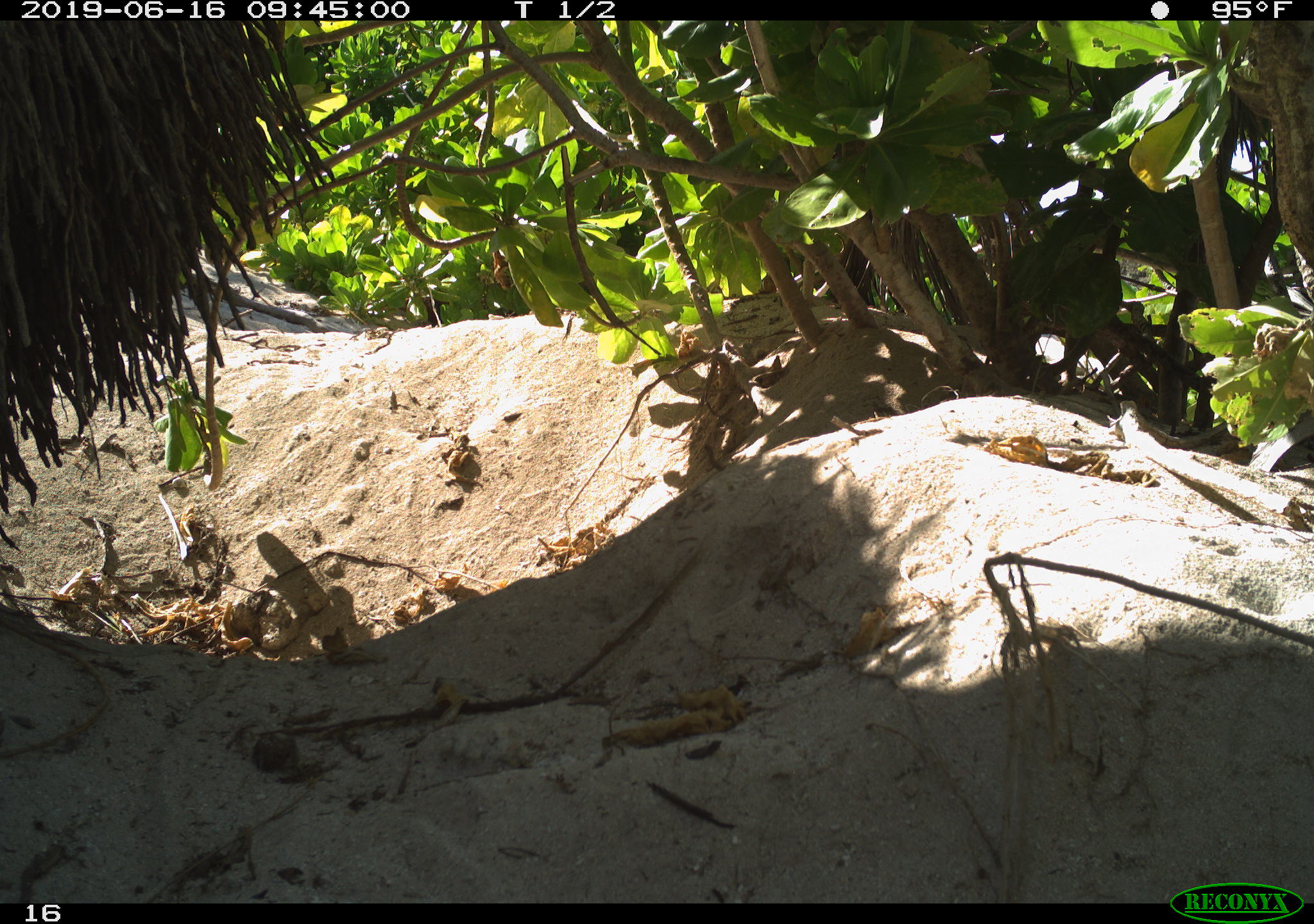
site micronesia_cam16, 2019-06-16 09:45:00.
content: no animal present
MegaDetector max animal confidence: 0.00